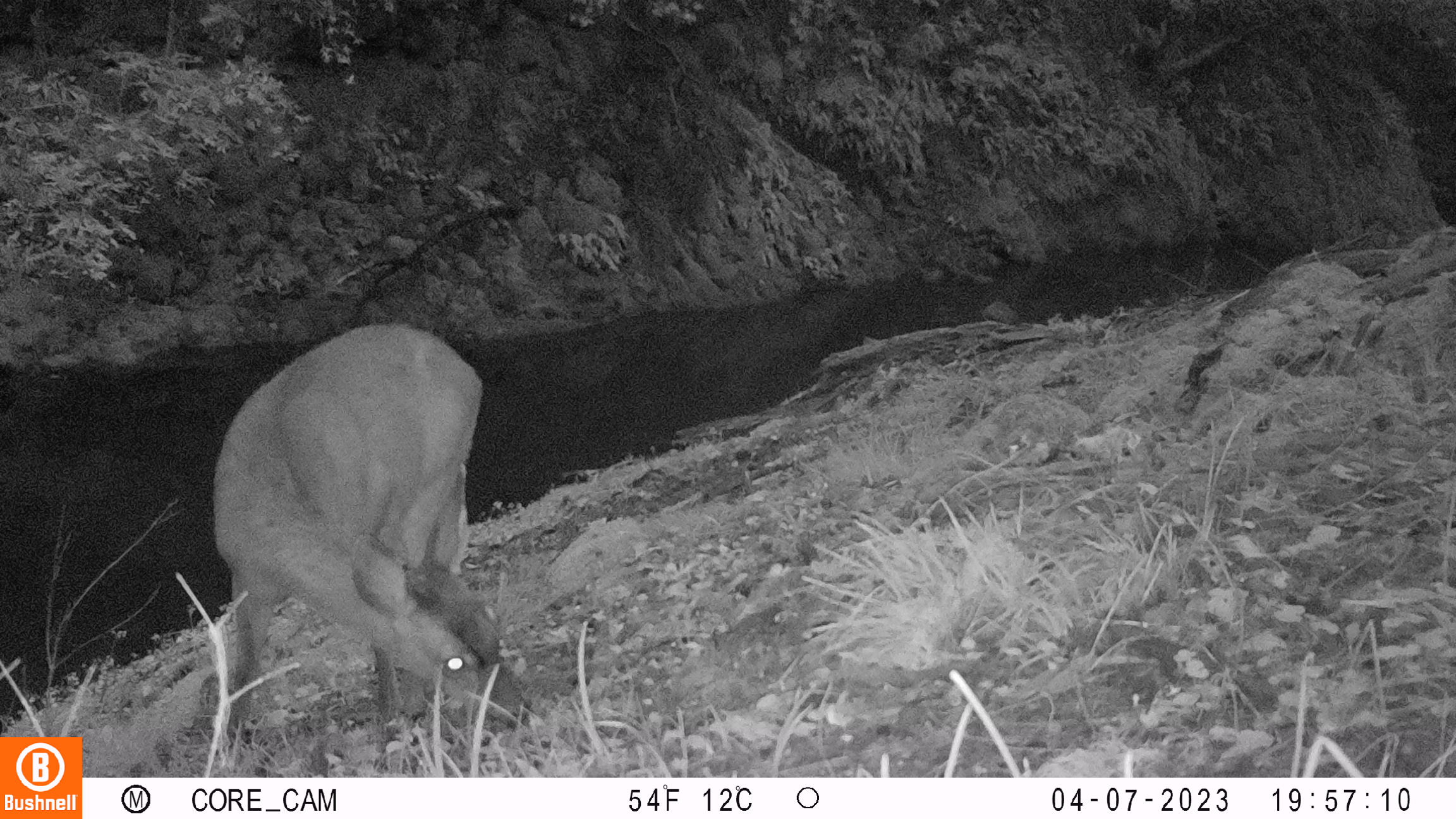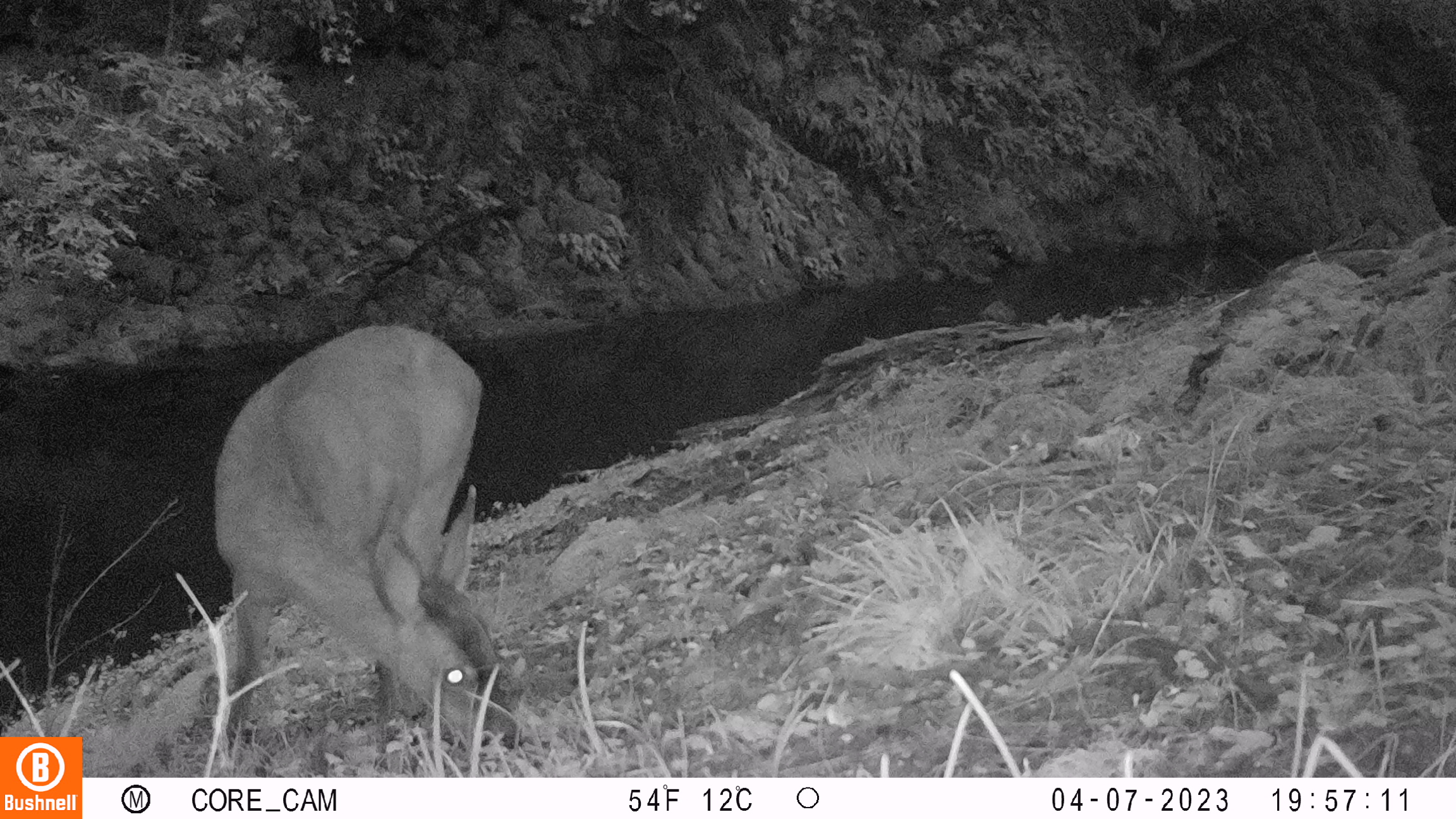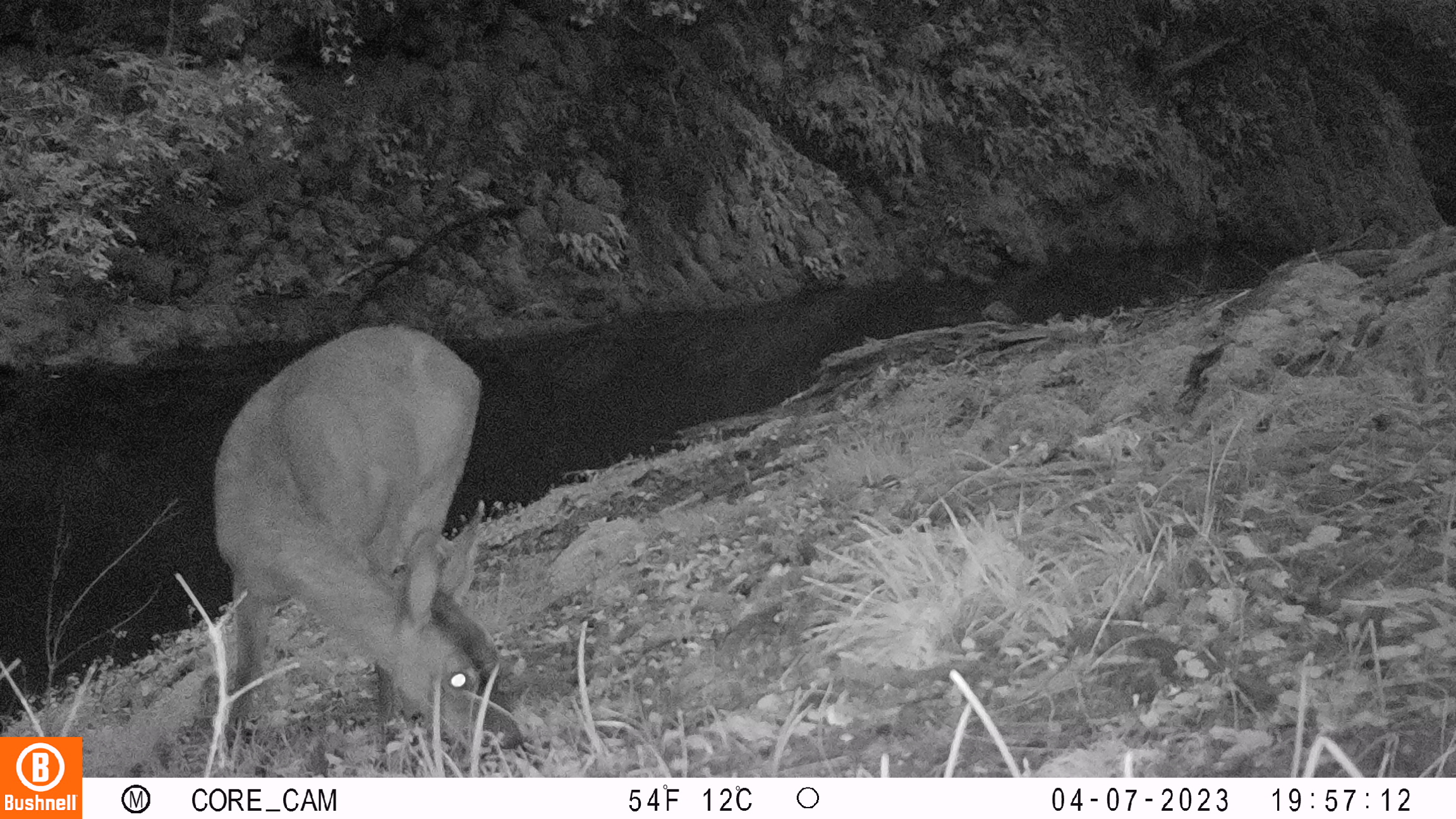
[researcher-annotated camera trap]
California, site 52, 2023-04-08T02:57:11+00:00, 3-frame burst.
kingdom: Animalia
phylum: Chordata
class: Mammalia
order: Artiodactyla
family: Cervidae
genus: Odocoileus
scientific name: Odocoileus hemionus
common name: mule deer